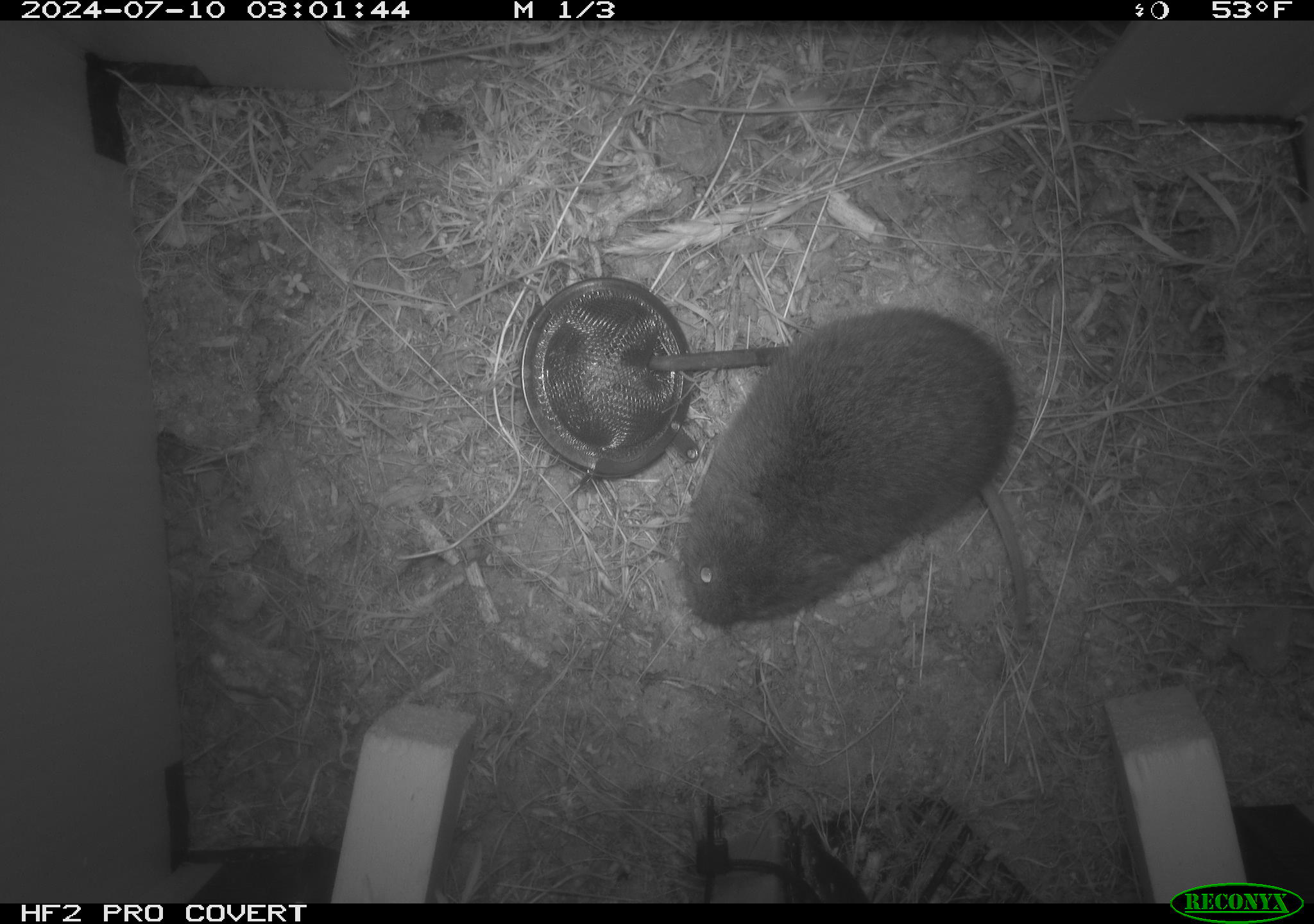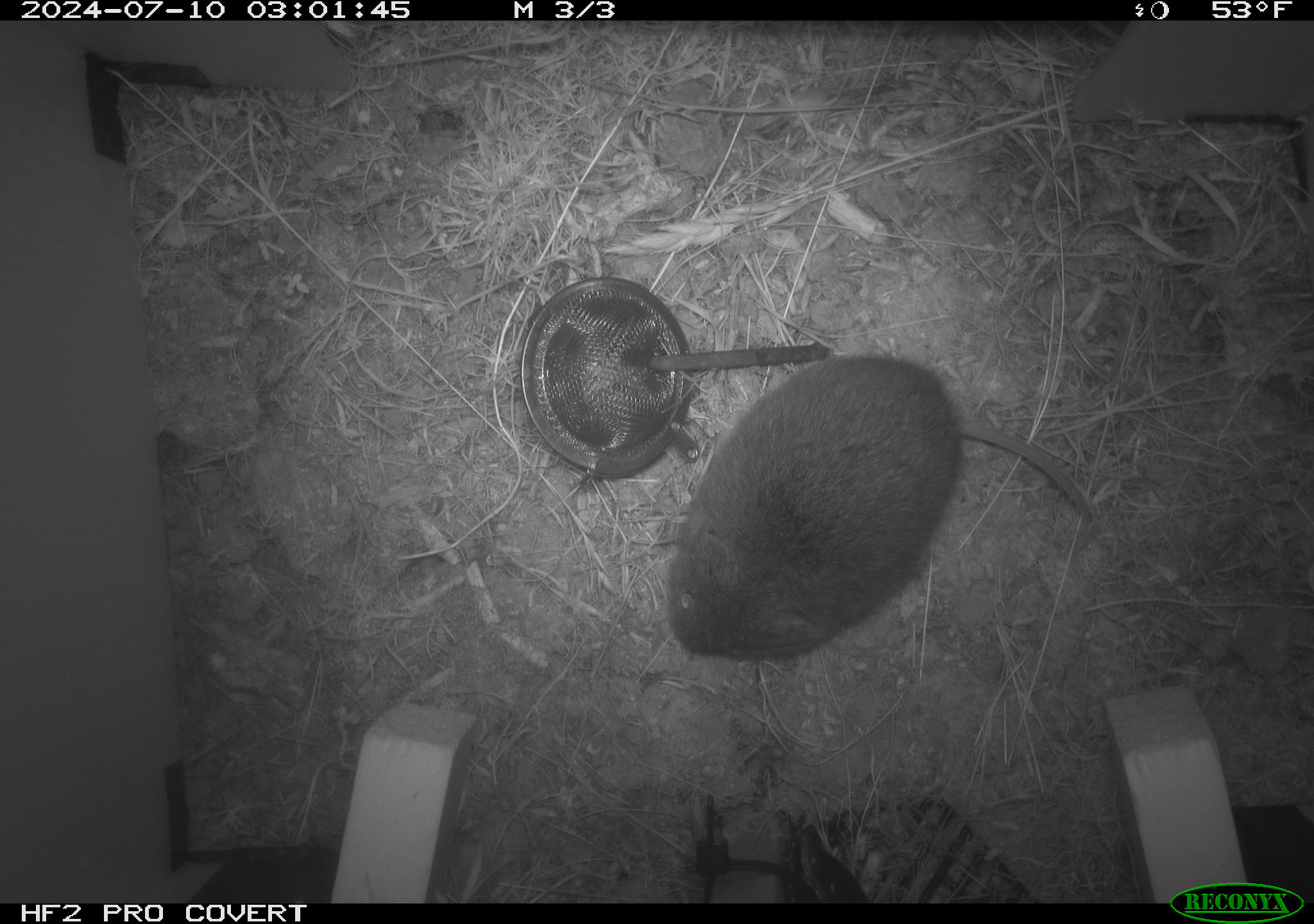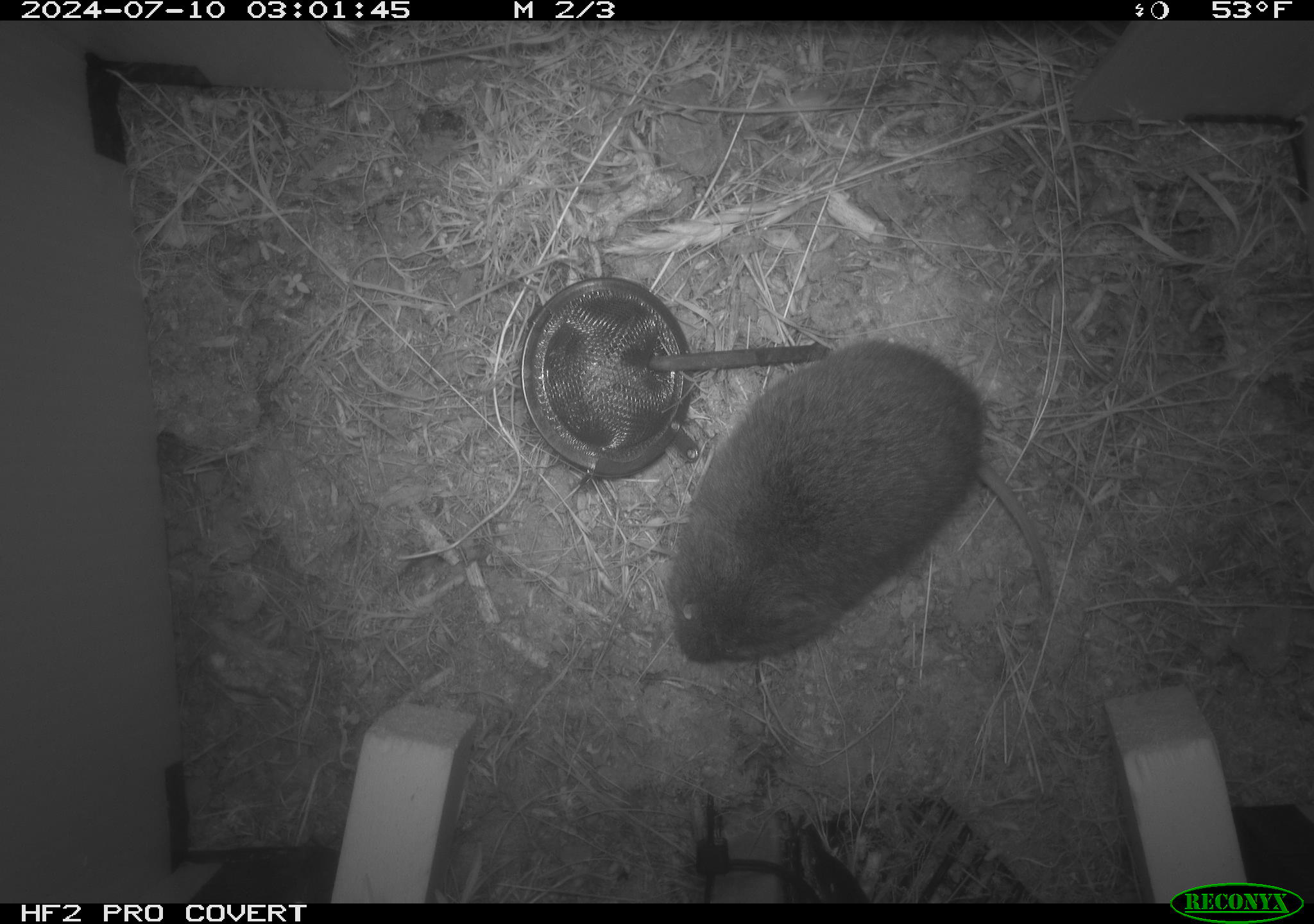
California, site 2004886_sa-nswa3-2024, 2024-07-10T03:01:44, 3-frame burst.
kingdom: Animalia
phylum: Chordata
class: Mammalia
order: Rodentia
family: Cricetidae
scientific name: Arvicolinae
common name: voles, lemmings, and muskrats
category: arvicolinae subfamily